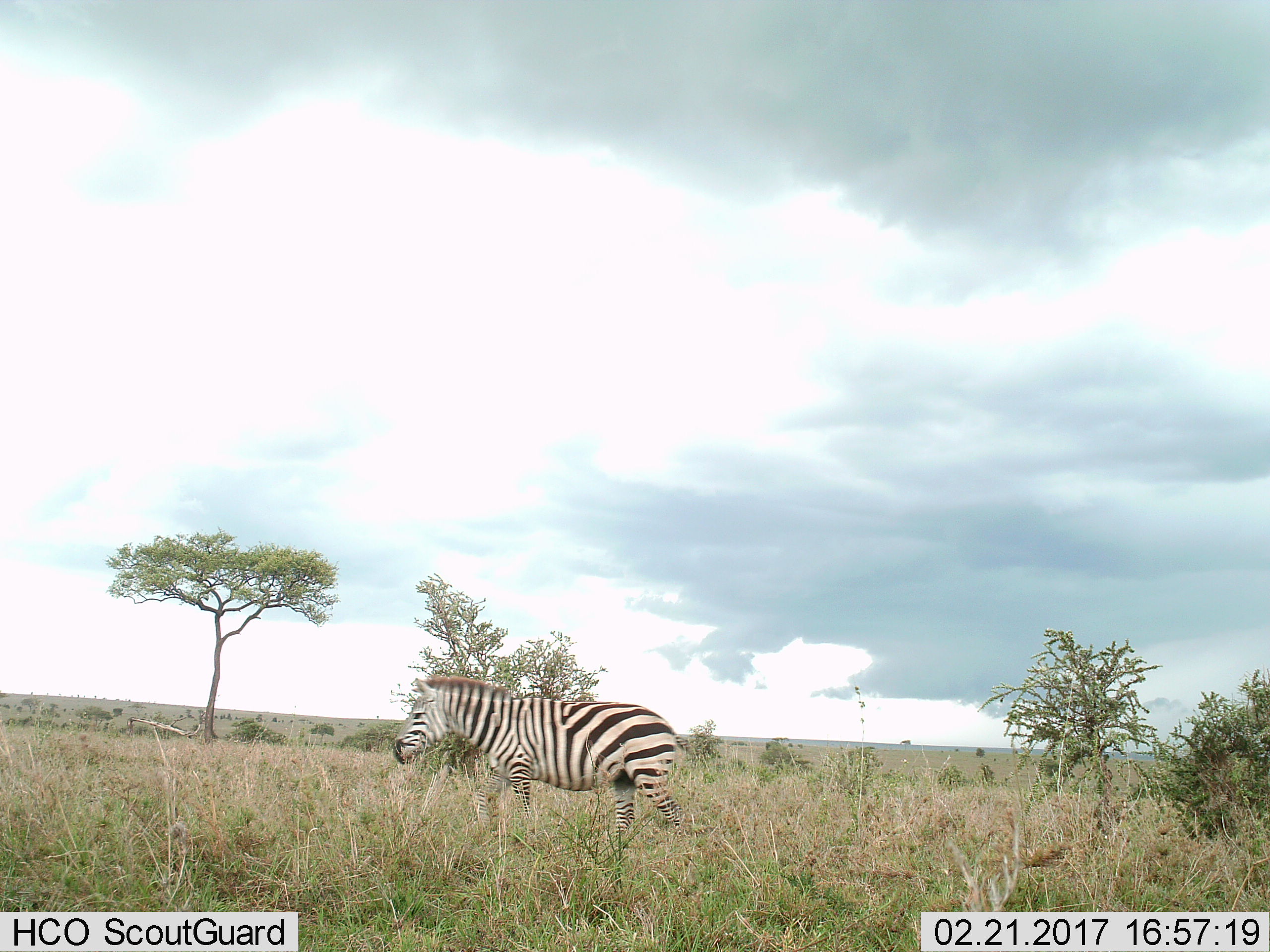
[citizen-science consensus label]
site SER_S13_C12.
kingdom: Animalia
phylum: Chordata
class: Mammalia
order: Perissodactyla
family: Equidae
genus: Equus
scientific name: Equus quagga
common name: plains zebra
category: zebraplains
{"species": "zebraplains (plains zebra) (Equus quagga)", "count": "1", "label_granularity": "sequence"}